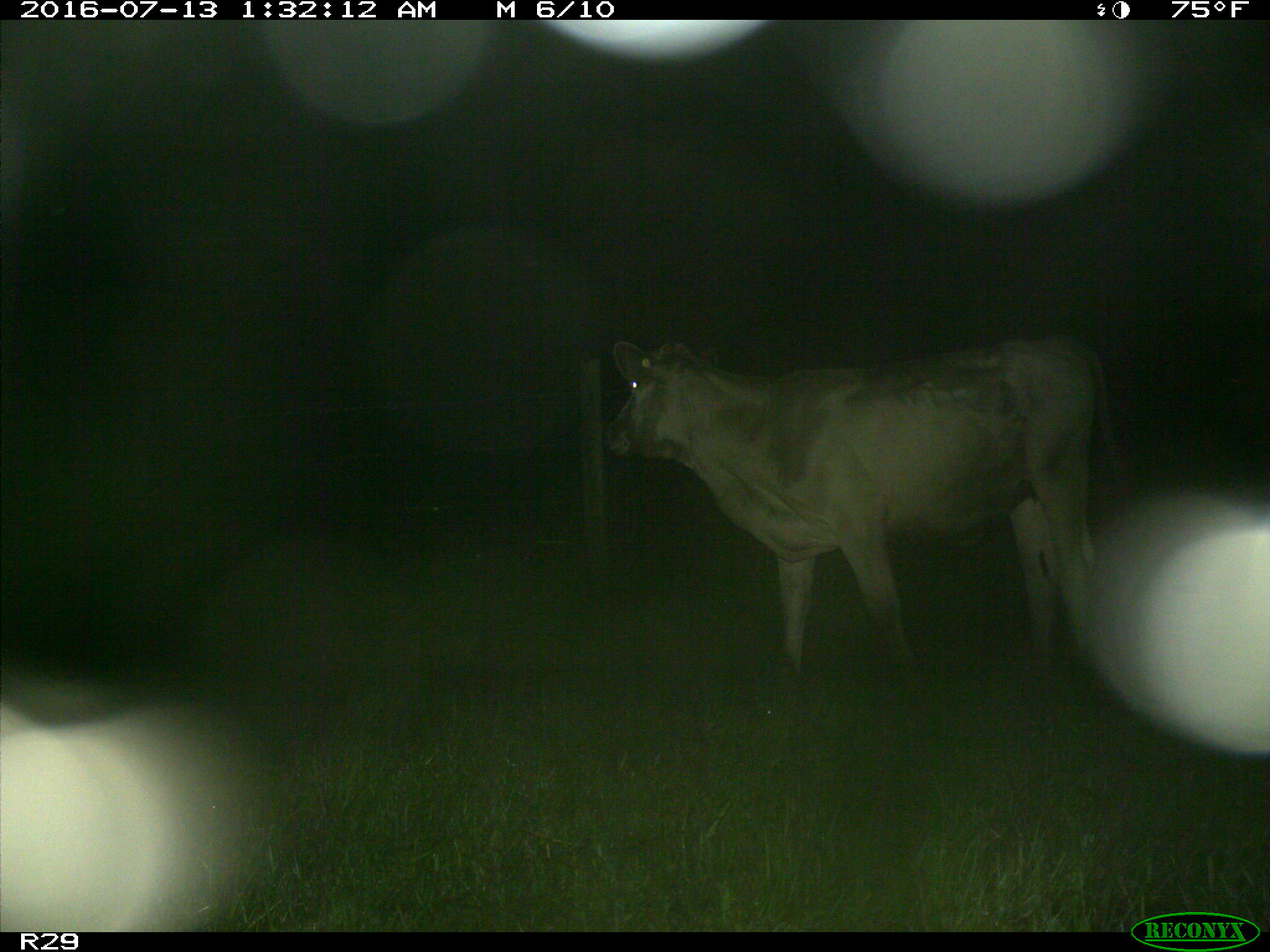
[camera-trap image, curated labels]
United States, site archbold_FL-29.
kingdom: Animalia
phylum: Chordata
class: Mammalia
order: Artiodactyla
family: Bovidae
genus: Bos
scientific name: Bos taurus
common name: domestic cow